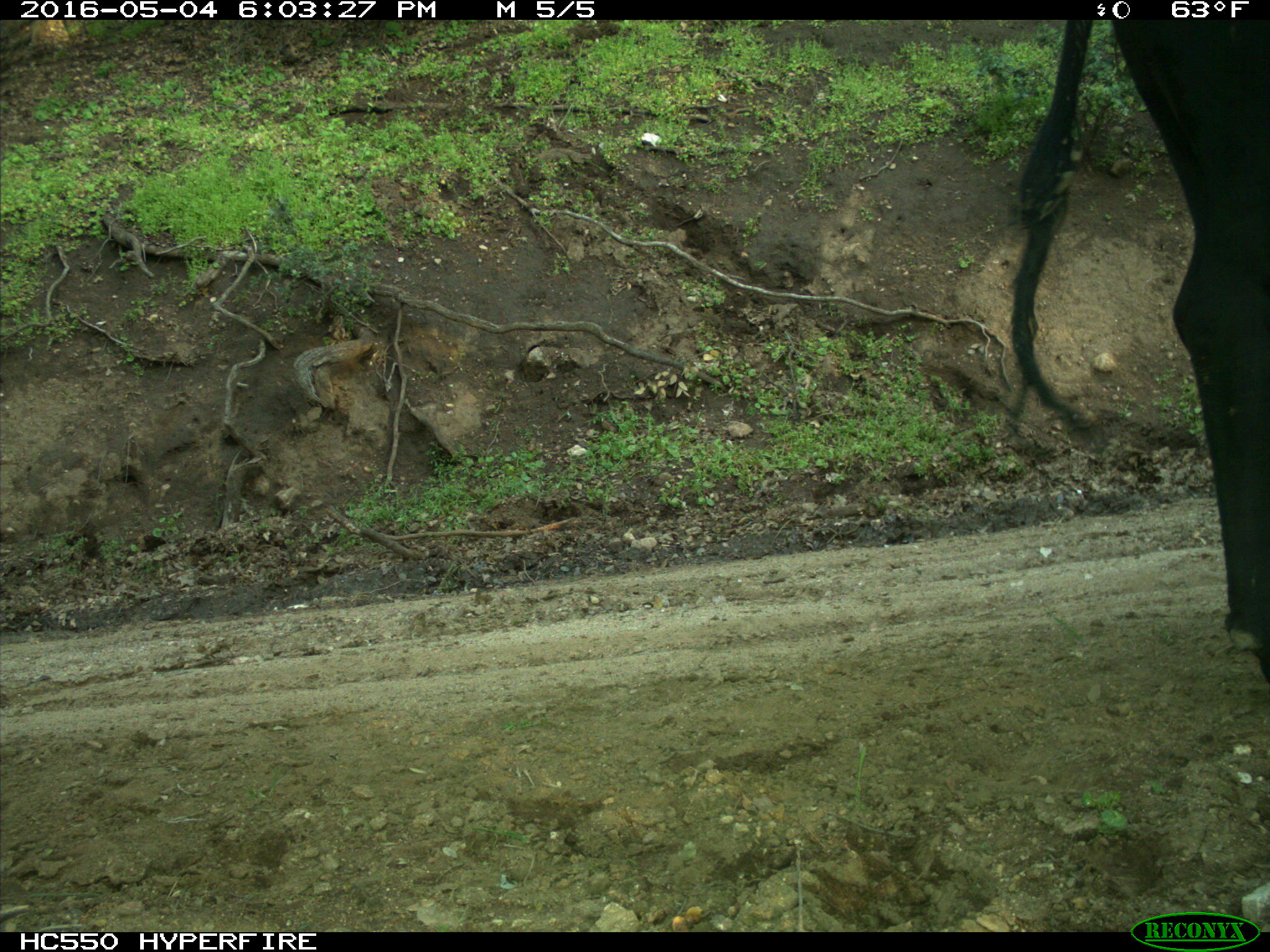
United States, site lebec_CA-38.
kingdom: Animalia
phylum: Chordata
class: Mammalia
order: Artiodactyla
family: Bovidae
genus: Bos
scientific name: Bos taurus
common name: domestic cow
Bos taurus (domestic cow).